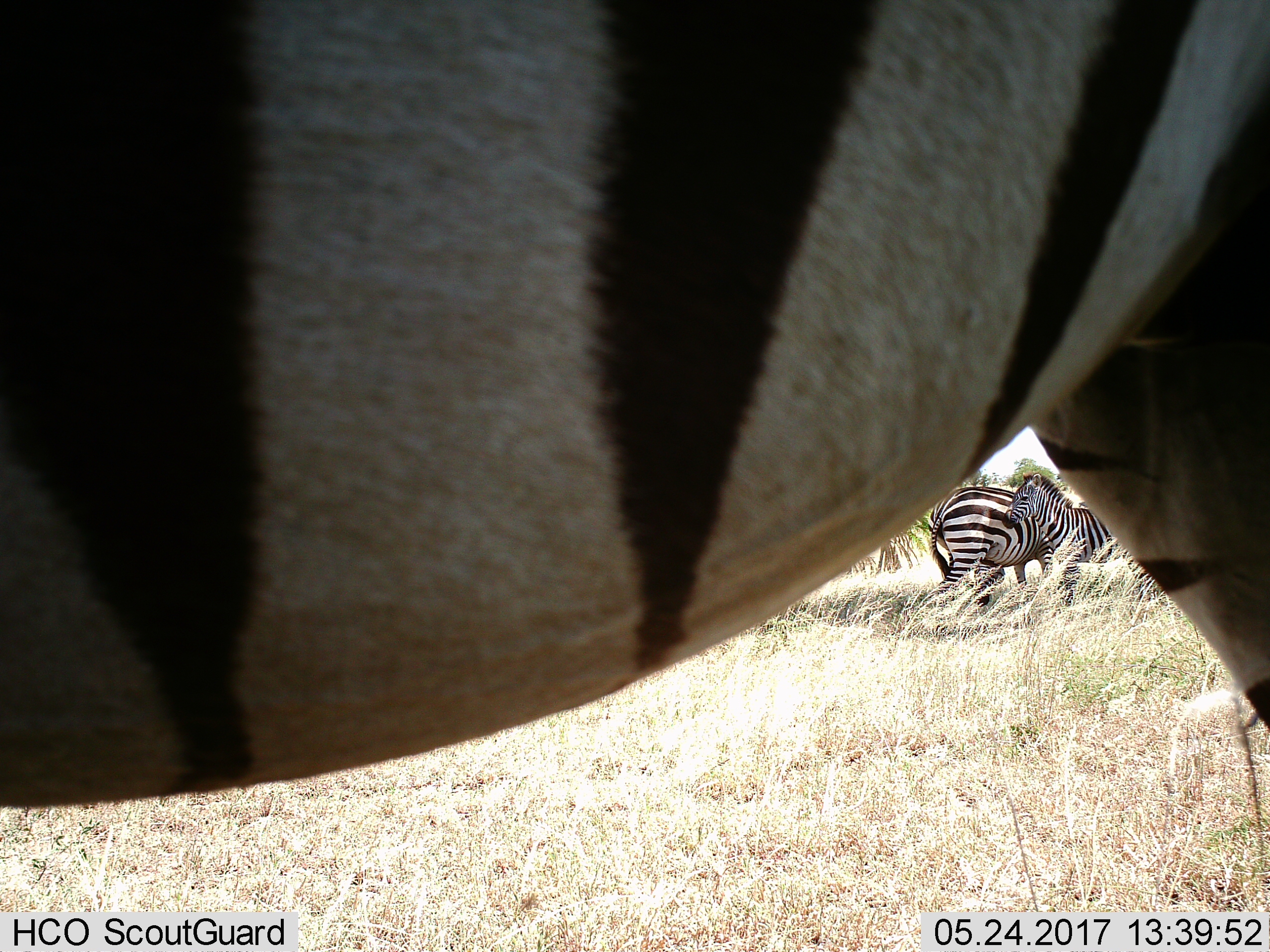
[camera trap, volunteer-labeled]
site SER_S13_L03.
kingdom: Animalia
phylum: Chordata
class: Mammalia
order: Perissodactyla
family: Equidae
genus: Equus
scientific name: Equus quagga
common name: plains zebra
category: zebraplains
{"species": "zebraplains (plains zebra) (Equus quagga)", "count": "3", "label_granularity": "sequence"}